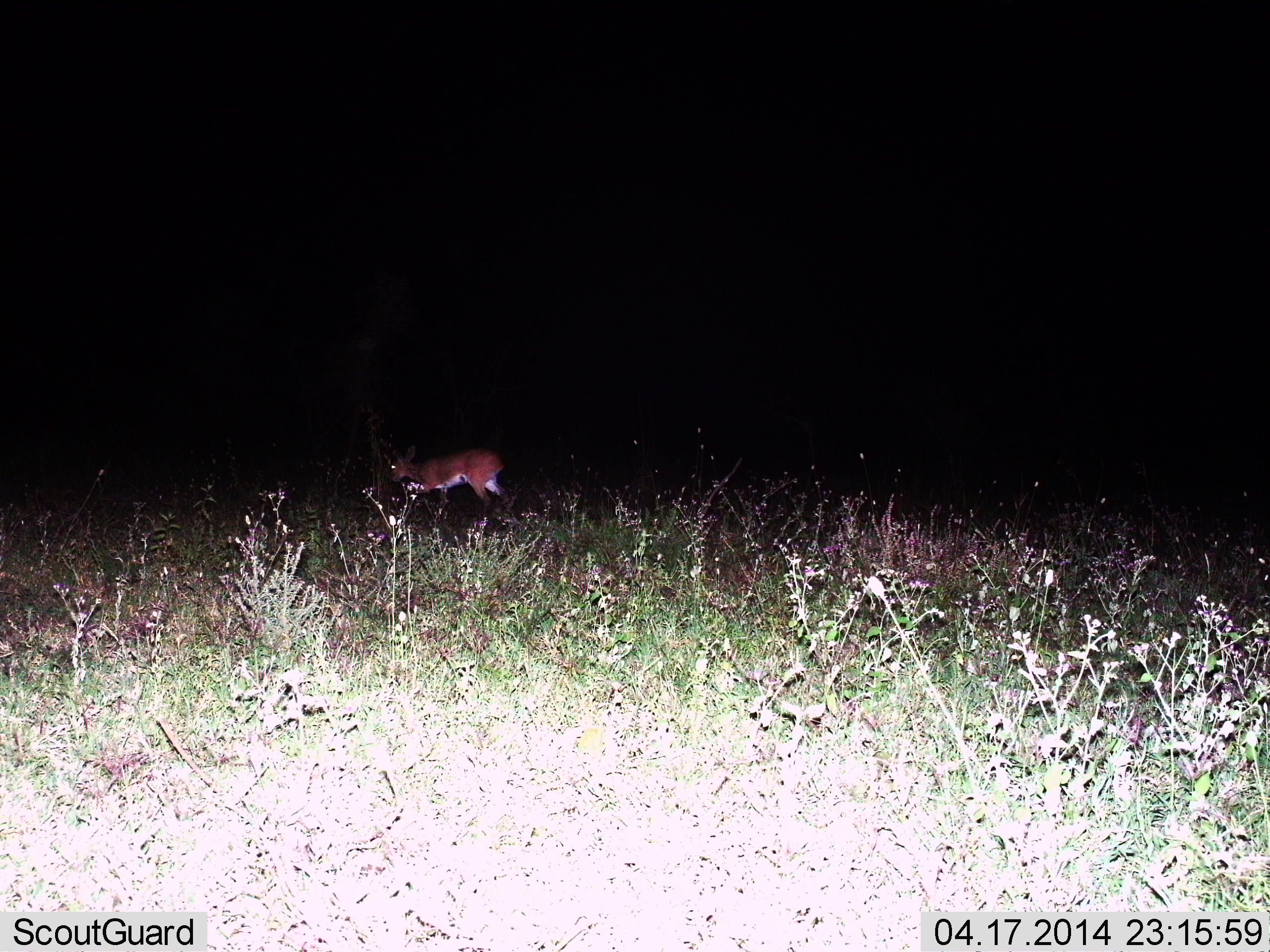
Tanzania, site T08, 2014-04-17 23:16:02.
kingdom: Animalia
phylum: Chordata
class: Mammalia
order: Artiodactyla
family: Bovidae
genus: Redunca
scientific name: Redunca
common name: reedbuck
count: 1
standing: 25%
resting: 0%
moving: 75%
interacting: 0%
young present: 0%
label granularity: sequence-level